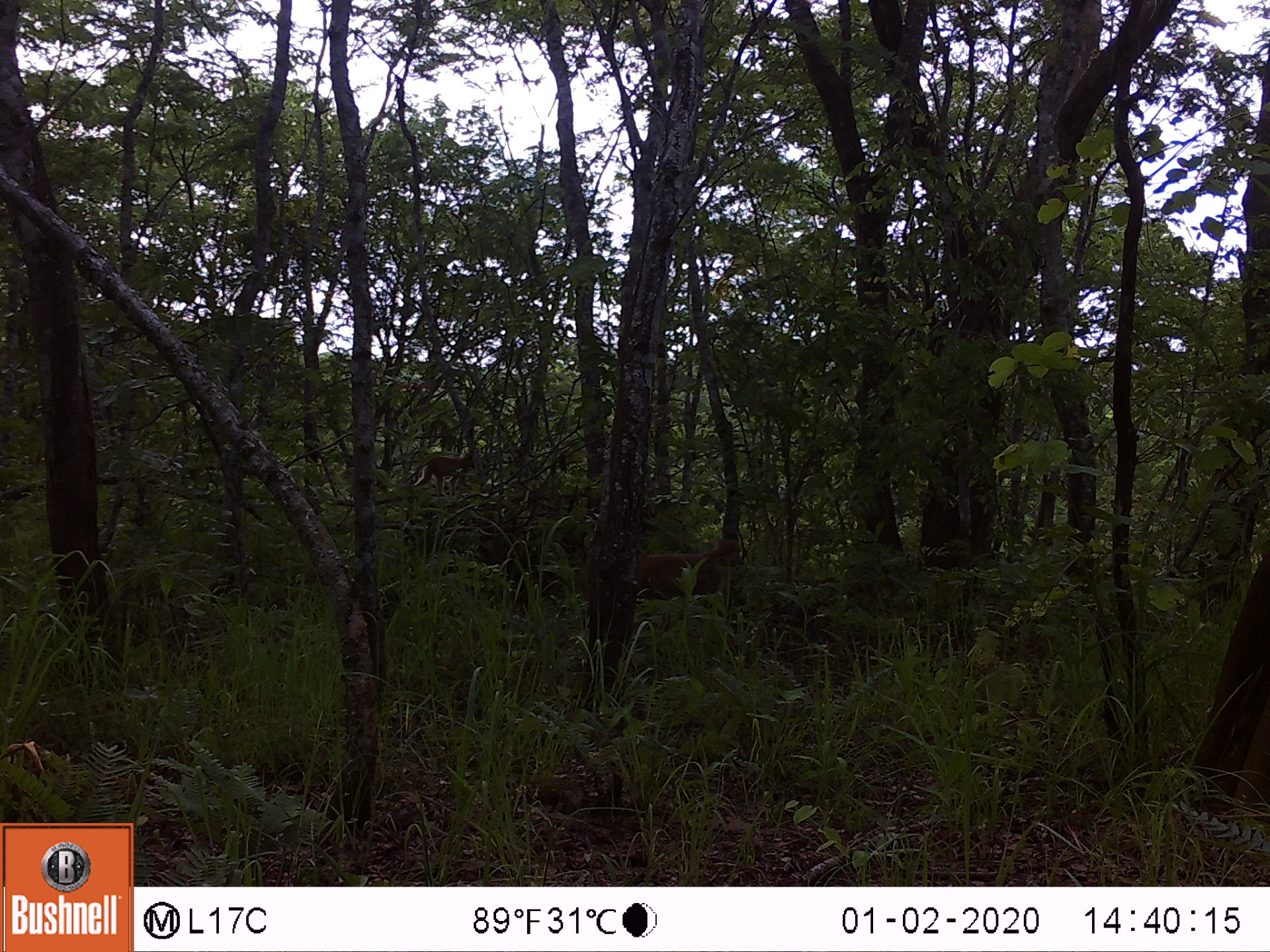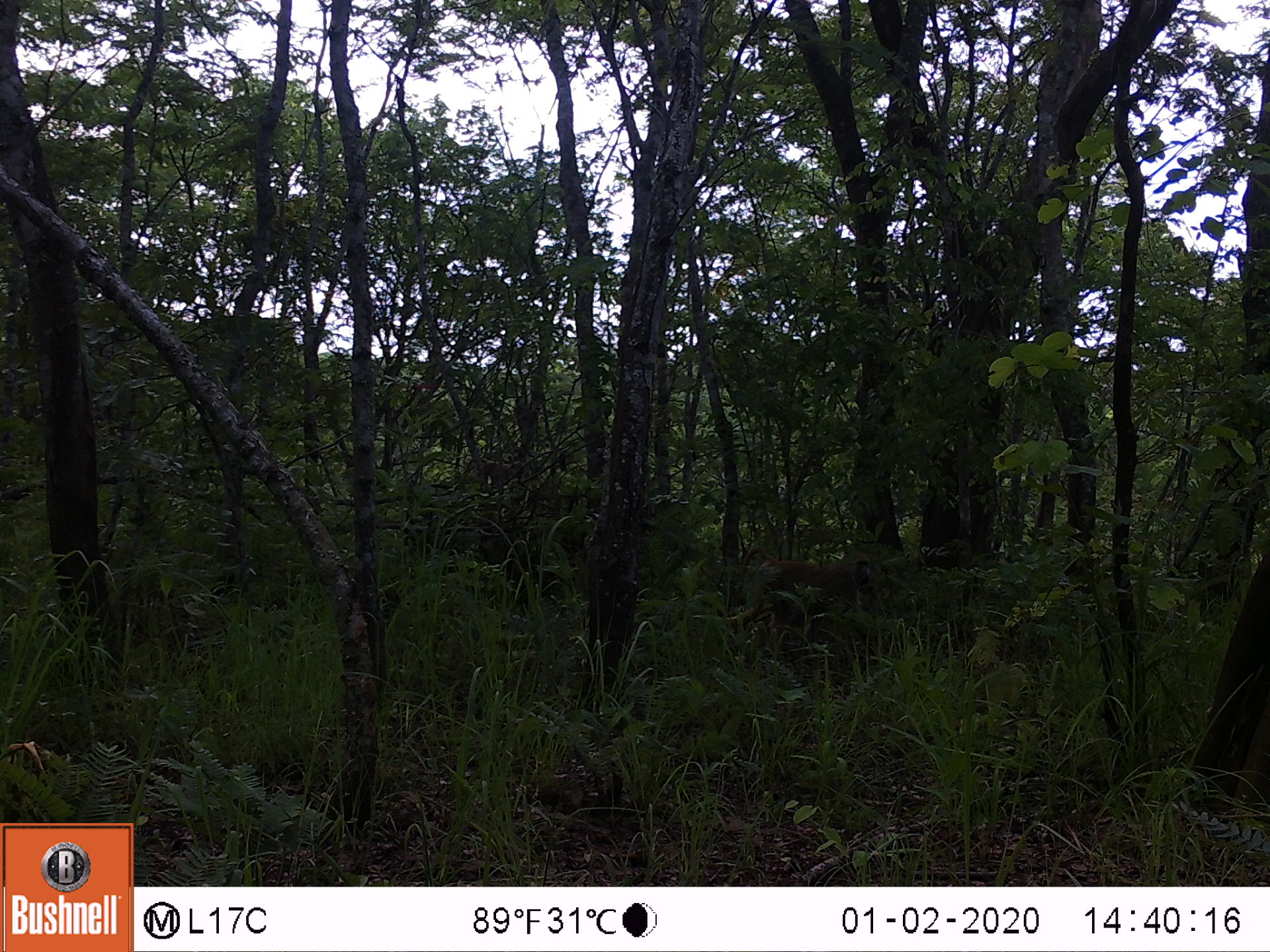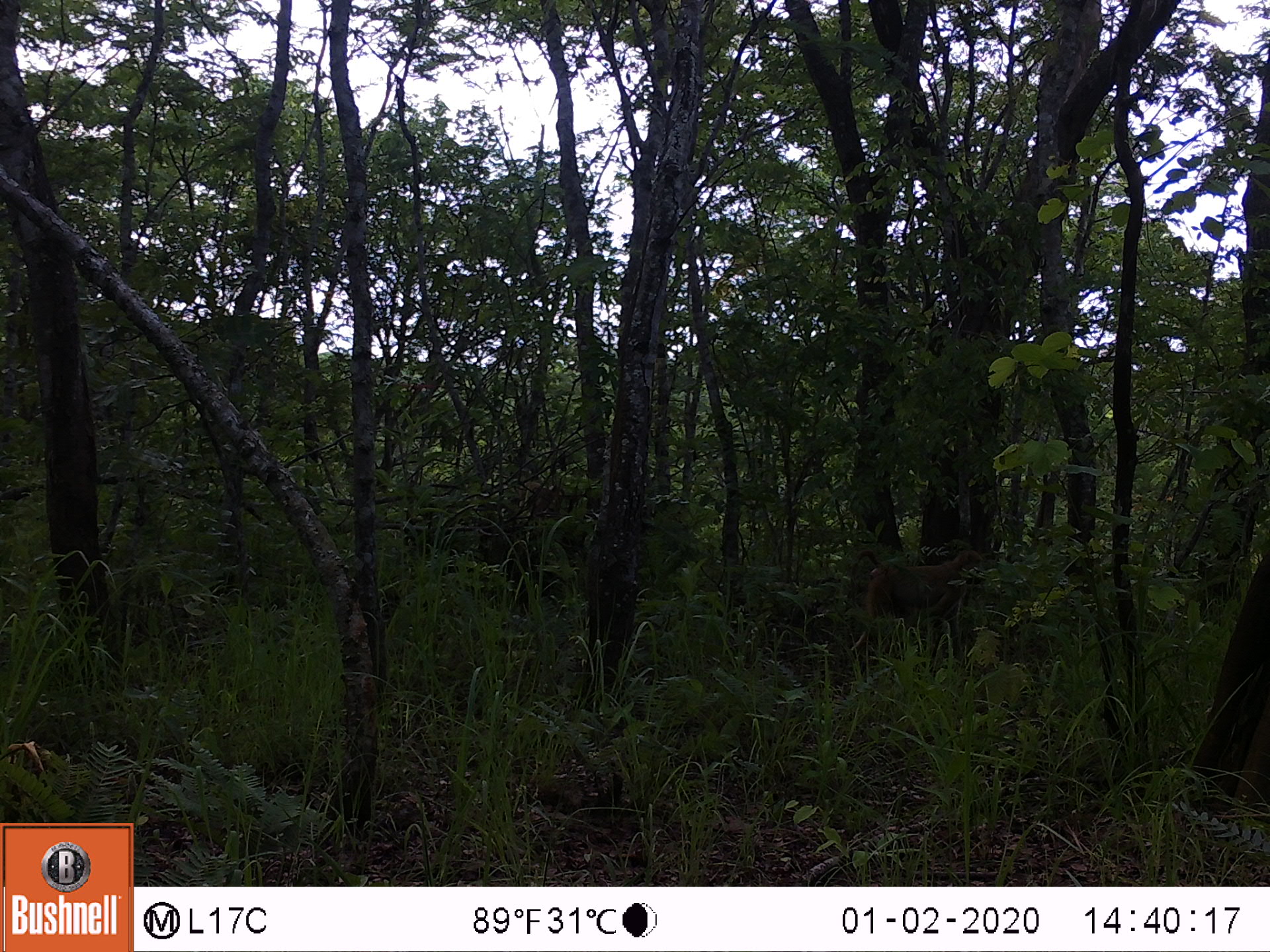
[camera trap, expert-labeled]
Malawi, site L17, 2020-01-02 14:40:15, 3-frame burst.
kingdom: Animalia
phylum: Chordata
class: Mammalia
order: Primates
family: Cercopithecidae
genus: Papio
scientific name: Papio cynocephalus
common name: yellow baboon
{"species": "yellow baboon (Papio cynocephalus)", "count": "2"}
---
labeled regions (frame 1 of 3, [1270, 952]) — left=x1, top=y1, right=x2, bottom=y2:
yellow baboon: left=639, top=533, right=754, bottom=638; left=410, top=449, right=480, bottom=498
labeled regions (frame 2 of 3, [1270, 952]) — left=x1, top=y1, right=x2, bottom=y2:
yellow baboon: left=737, top=547, right=875, bottom=629; left=447, top=454, right=524, bottom=500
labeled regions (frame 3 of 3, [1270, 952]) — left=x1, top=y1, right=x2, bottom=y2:
yellow baboon: left=843, top=542, right=988, bottom=668